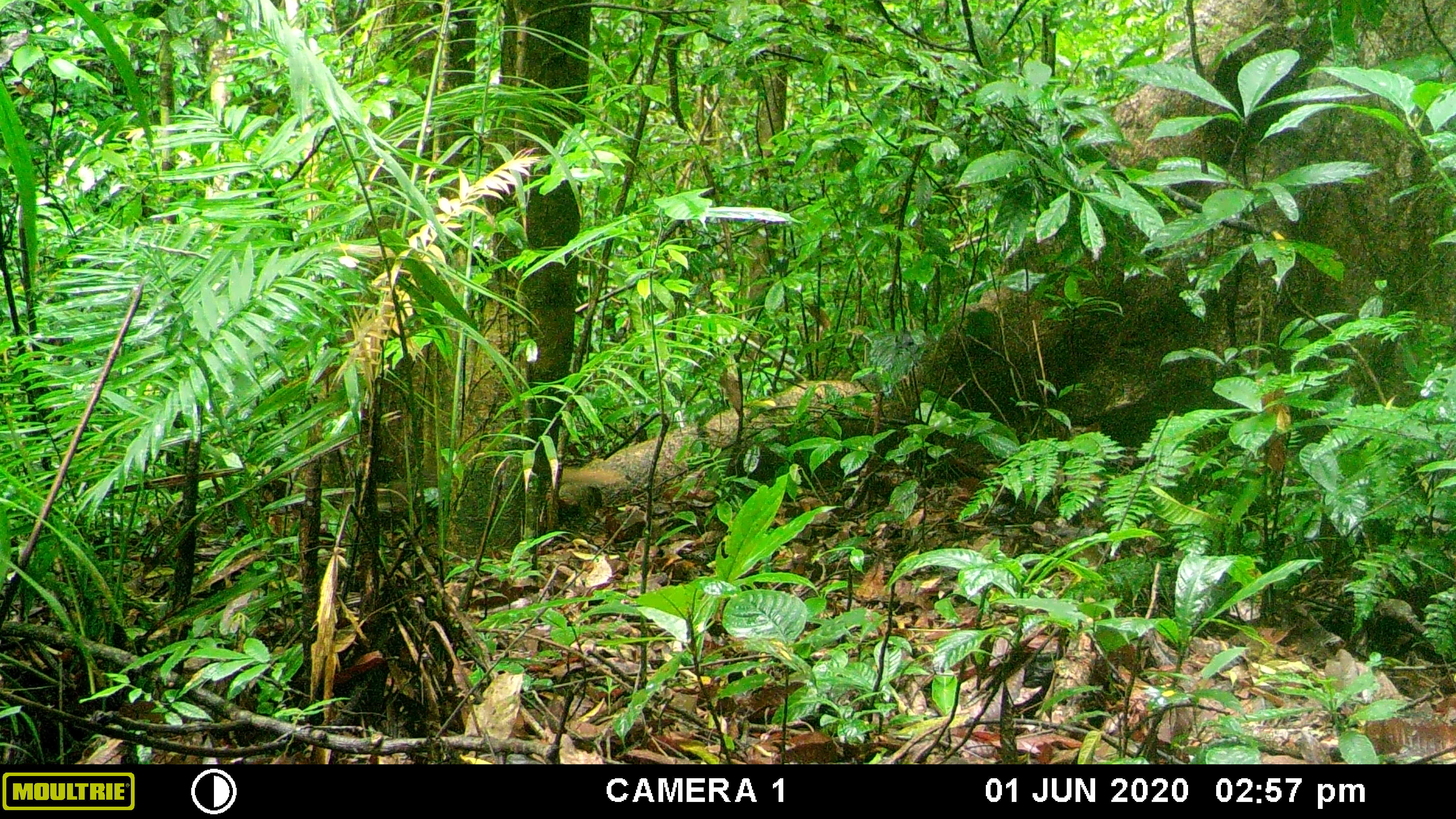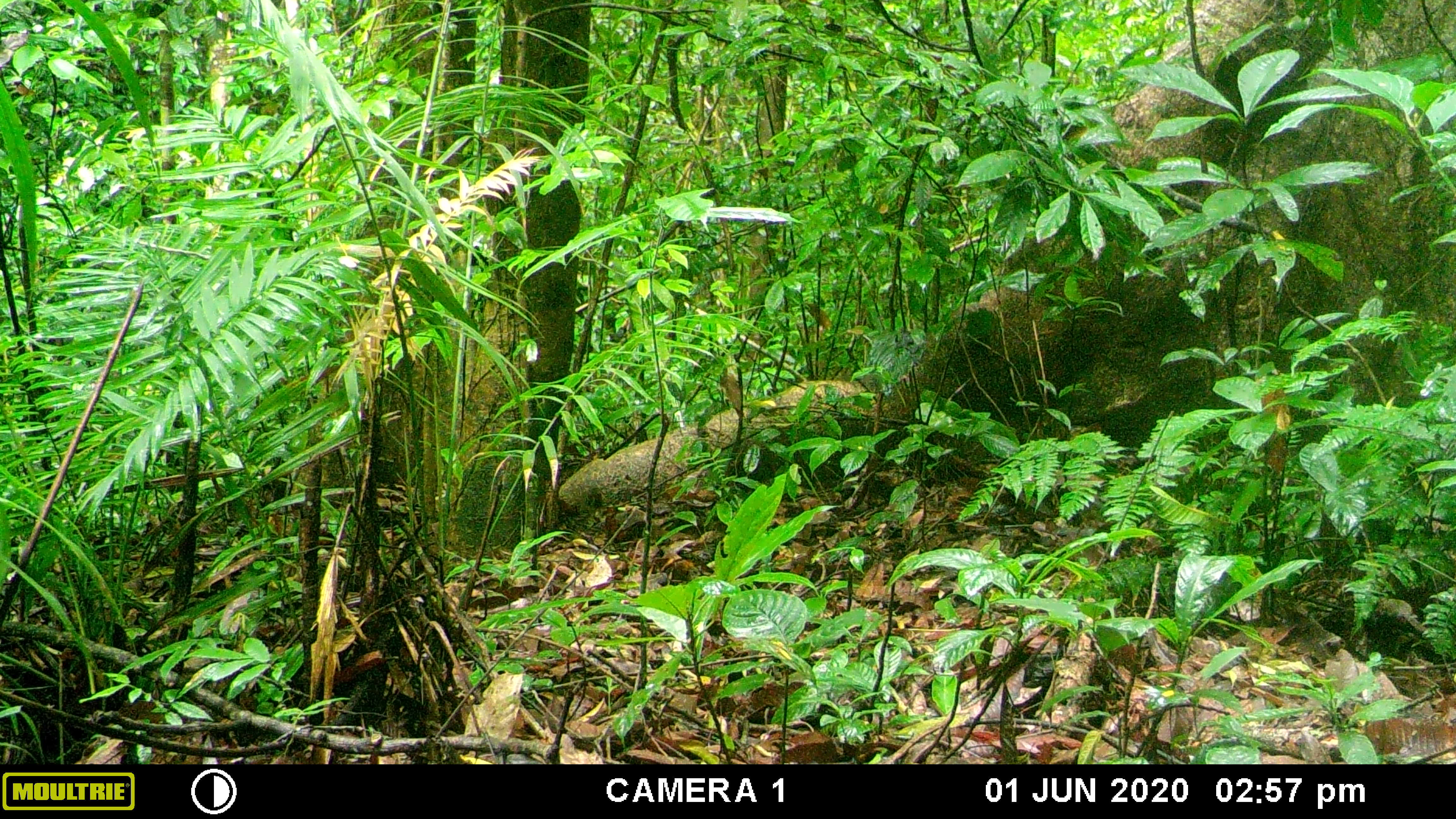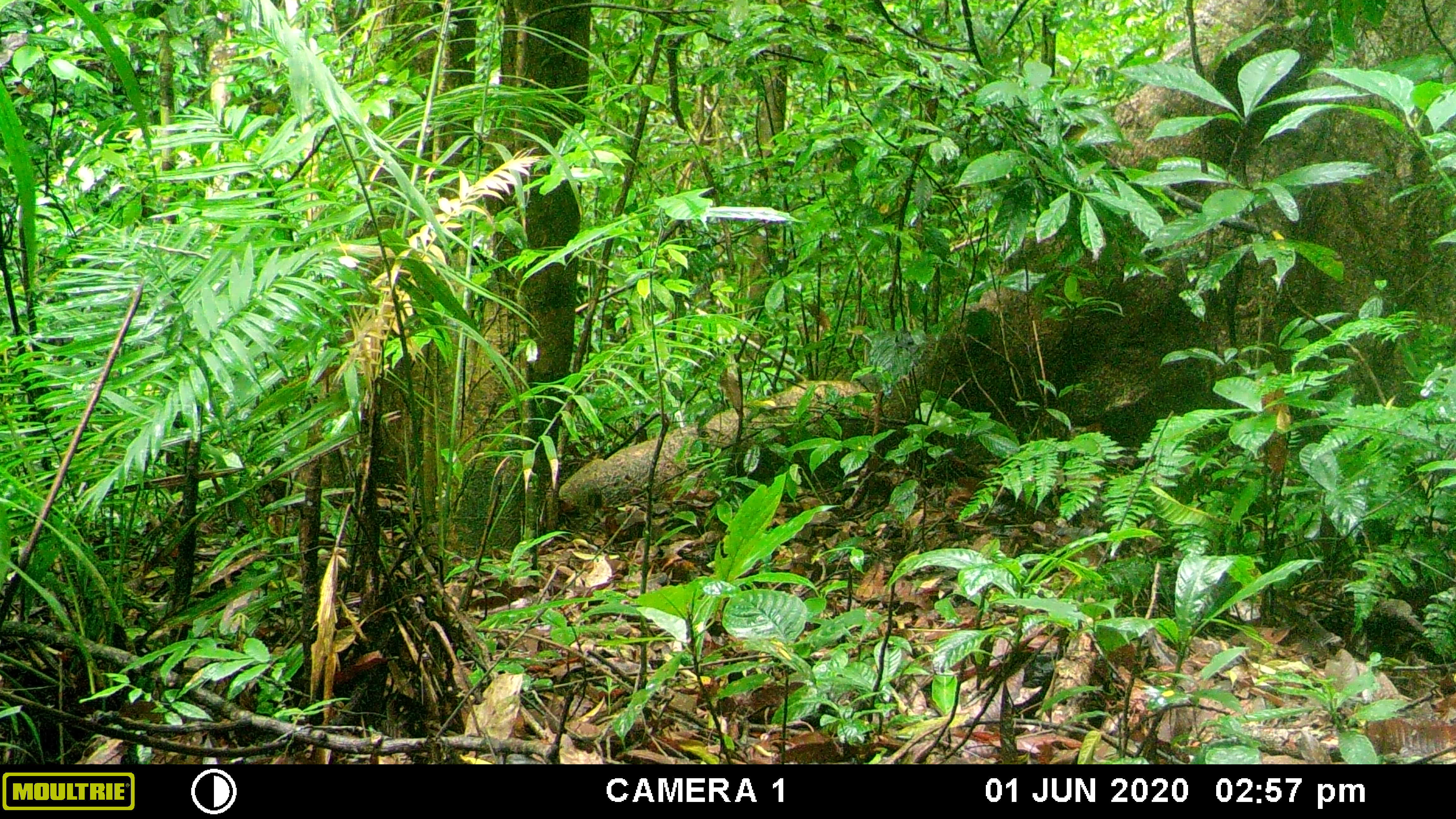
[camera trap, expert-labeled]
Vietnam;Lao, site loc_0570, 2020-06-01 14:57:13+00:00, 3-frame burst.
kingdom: Animalia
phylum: Chordata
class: Mammalia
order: Carnivora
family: Herpestidae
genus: Urva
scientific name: Urva urva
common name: crab-eating mongoose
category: crab eating mongoose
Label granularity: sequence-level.